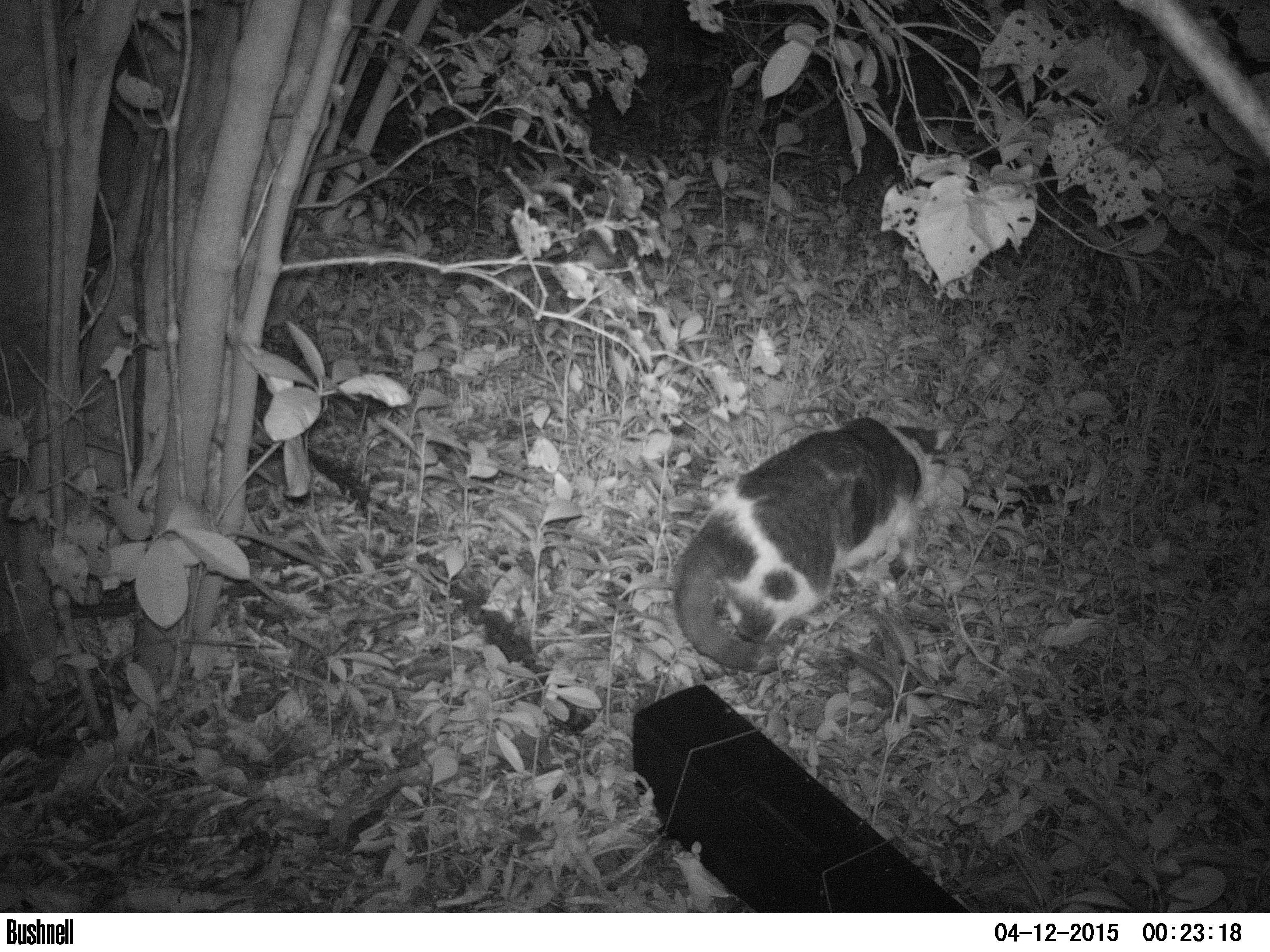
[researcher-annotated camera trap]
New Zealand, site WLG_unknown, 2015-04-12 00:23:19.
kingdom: Animalia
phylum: Chordata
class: Mammalia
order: Carnivora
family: Felidae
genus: Felis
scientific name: Felis catus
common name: domestic cat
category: cat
Cat (domestic cat) (Felis catus).